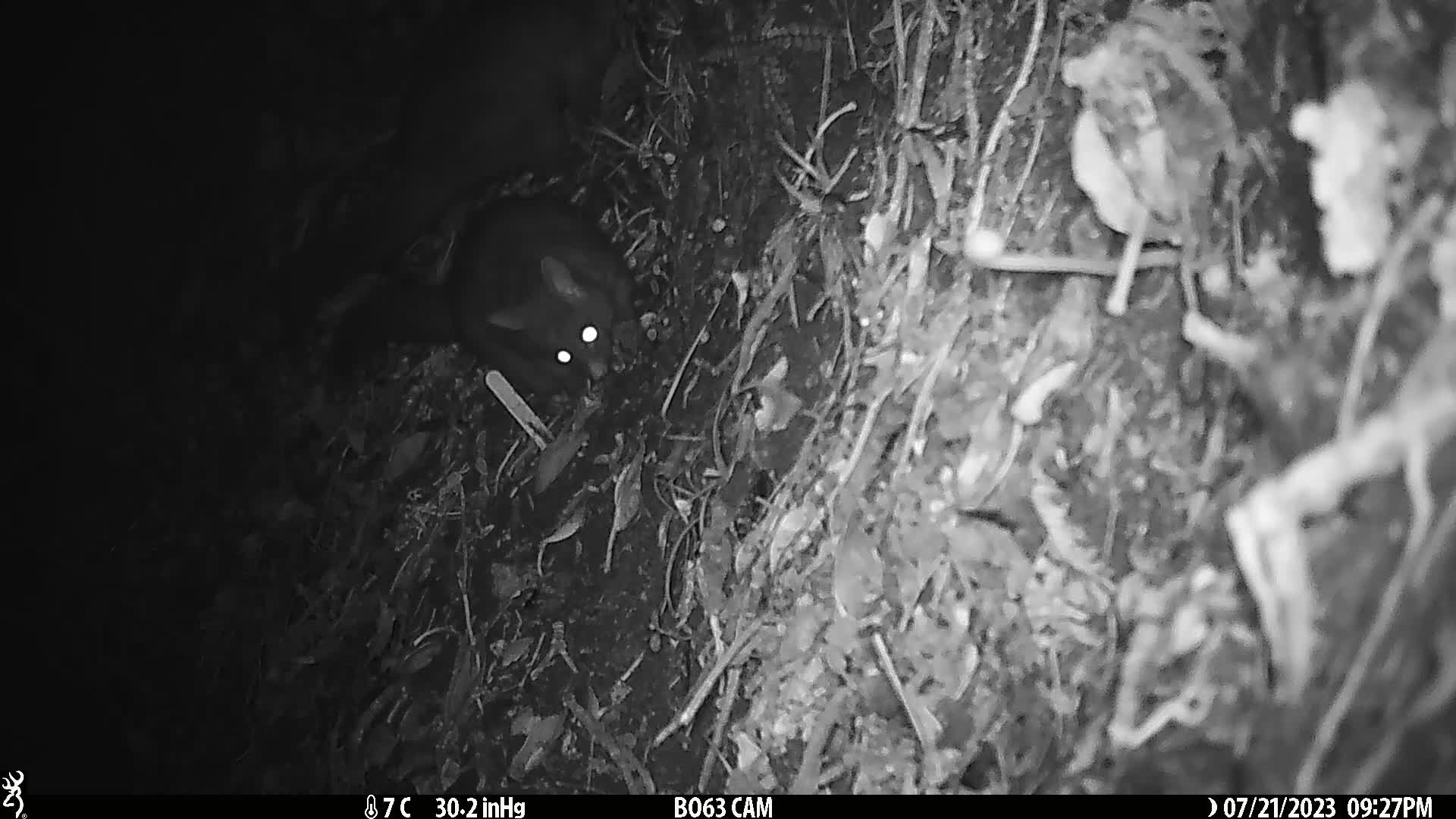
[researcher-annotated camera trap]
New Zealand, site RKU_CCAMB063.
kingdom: Animalia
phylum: Chordata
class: Mammalia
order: Diprotodontia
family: Phalangeridae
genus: Trichosurus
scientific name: Trichosurus vulpecula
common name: common brushtail possum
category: possum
Possum (common brushtail possum) (Trichosurus vulpecula).